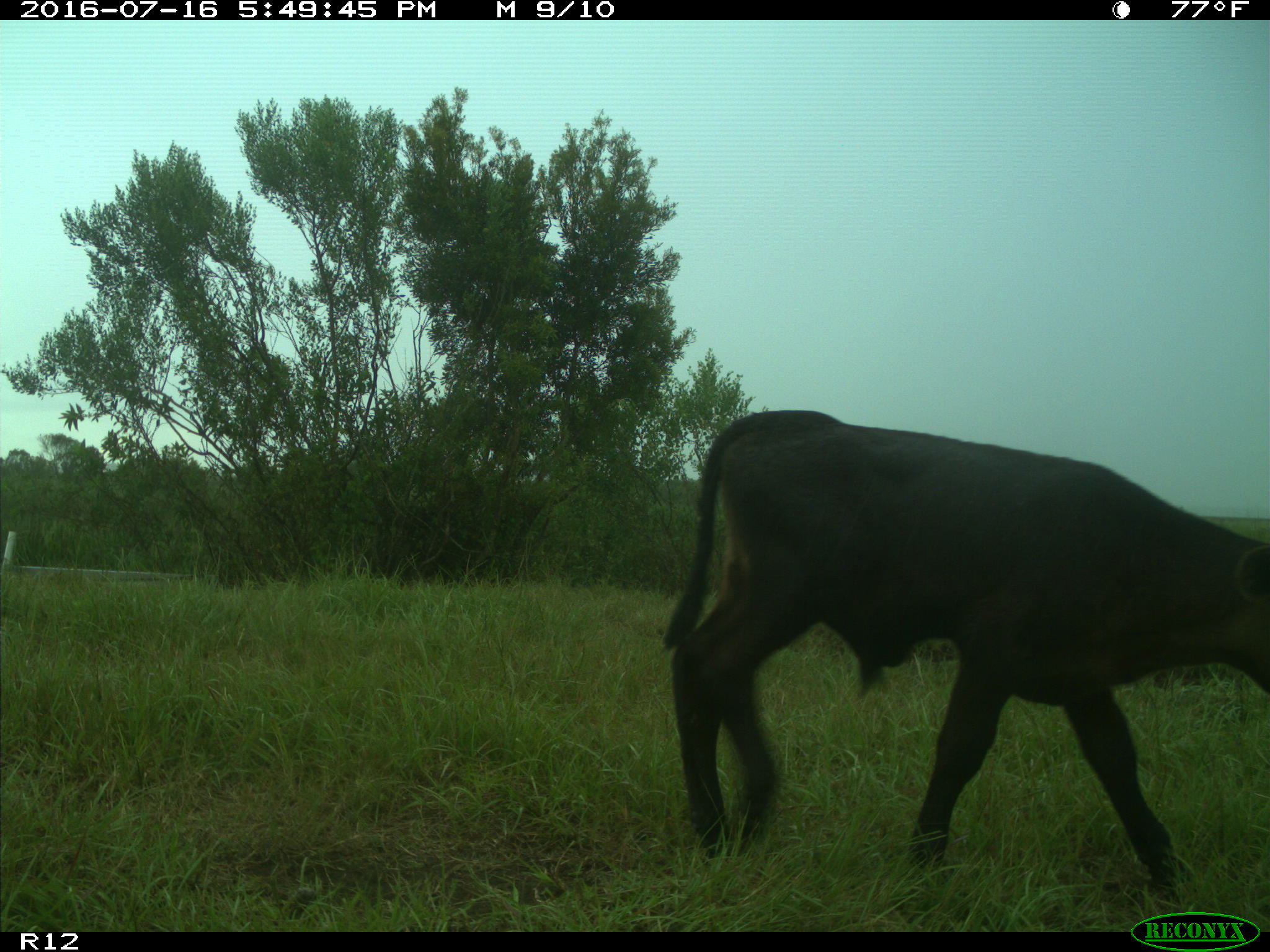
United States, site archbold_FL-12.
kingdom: Animalia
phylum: Chordata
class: Mammalia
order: Artiodactyla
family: Bovidae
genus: Bos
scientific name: Bos taurus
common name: domestic cow